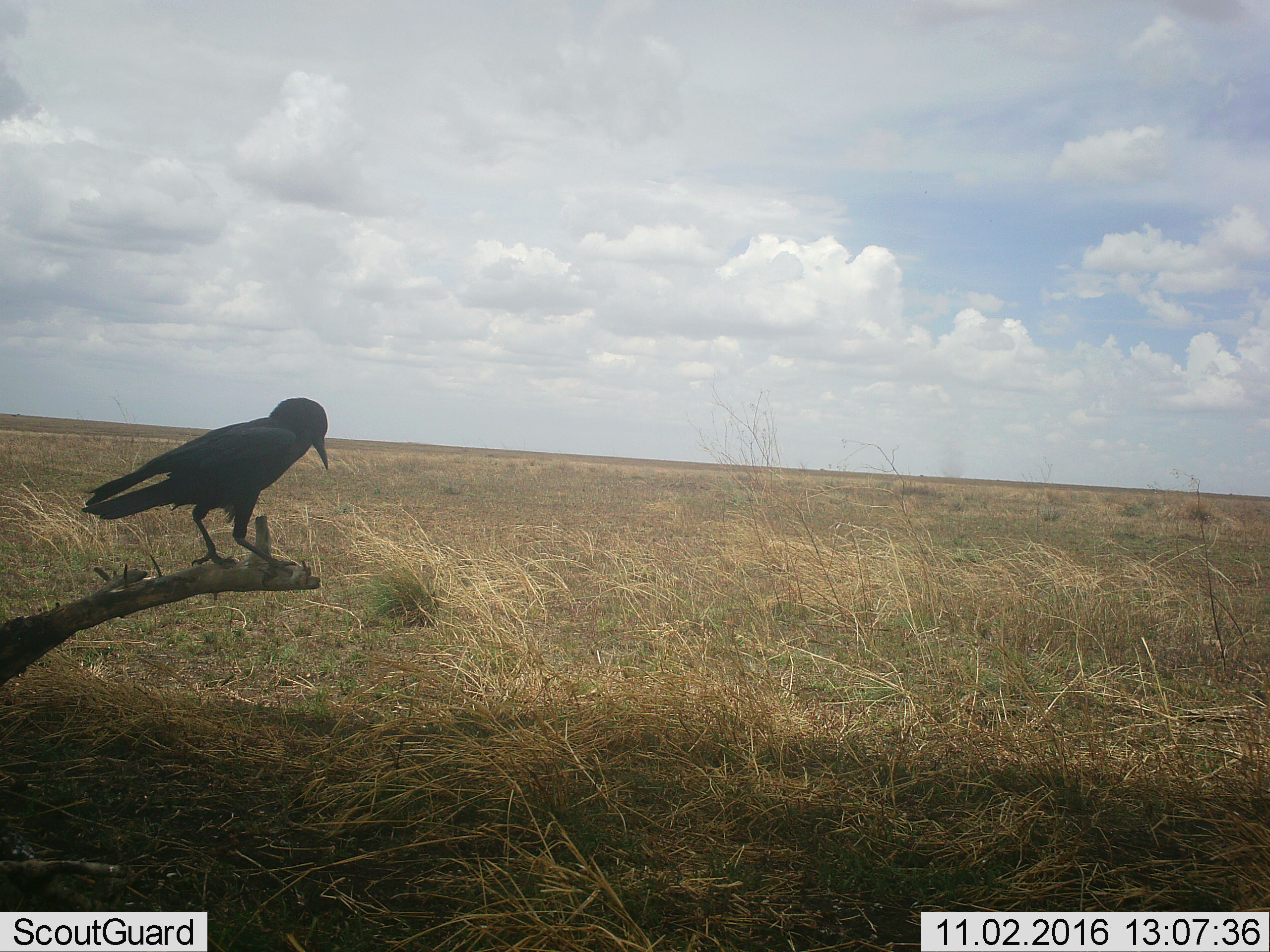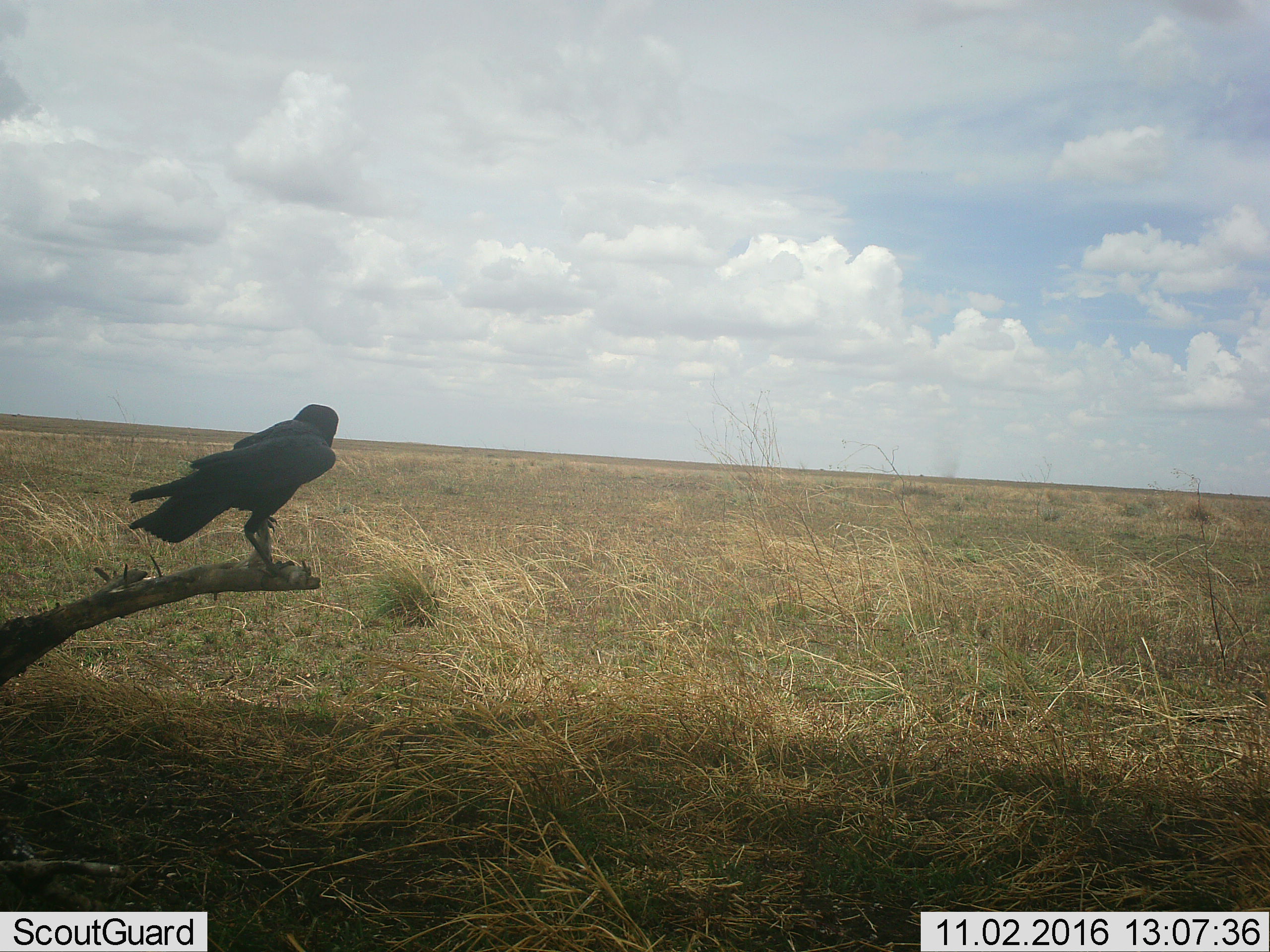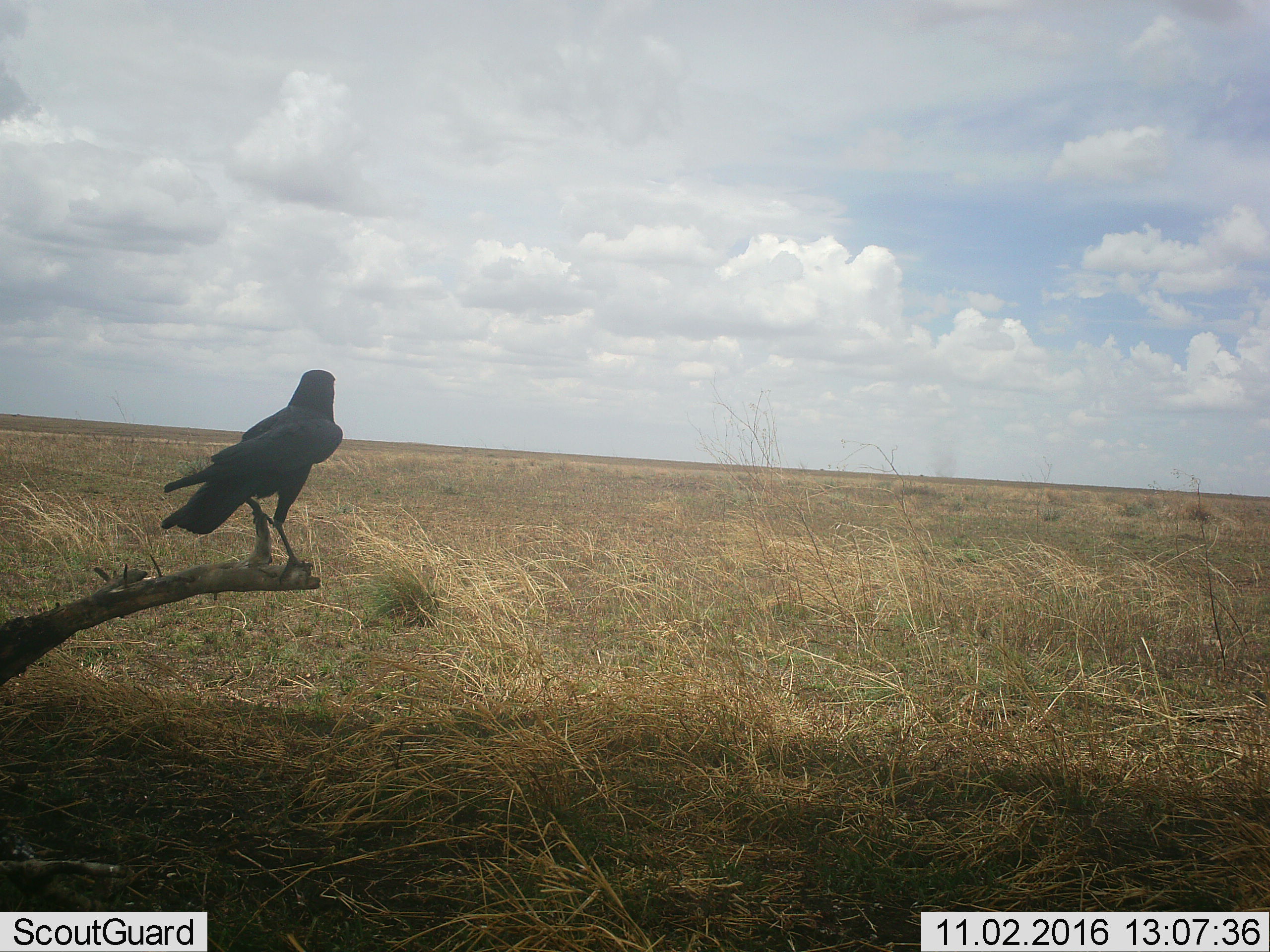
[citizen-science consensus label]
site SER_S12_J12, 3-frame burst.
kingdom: Animalia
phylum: Chordata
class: Aves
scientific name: Aves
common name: bird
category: birdother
Birdother (bird) (Aves), count 1. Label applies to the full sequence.